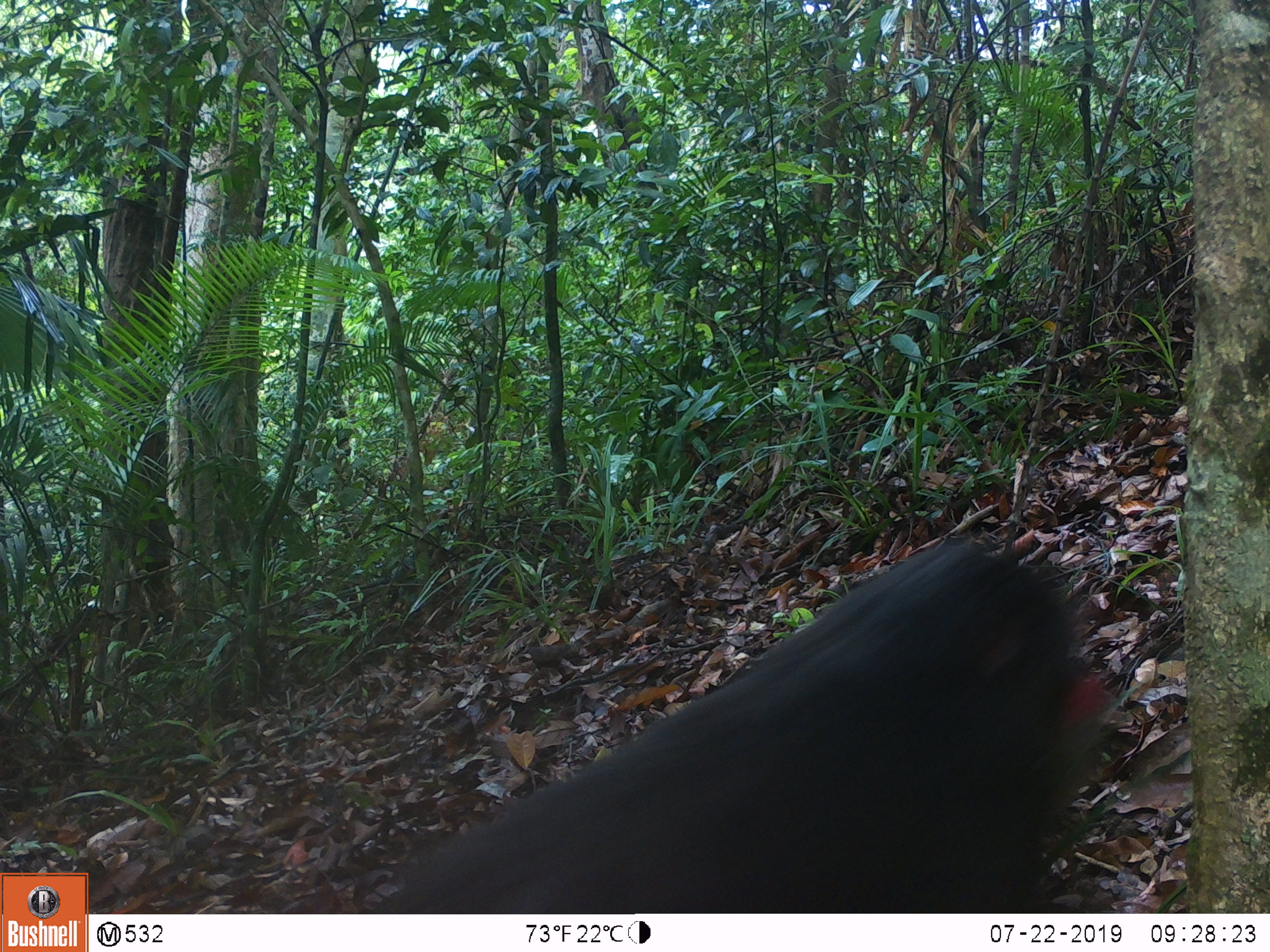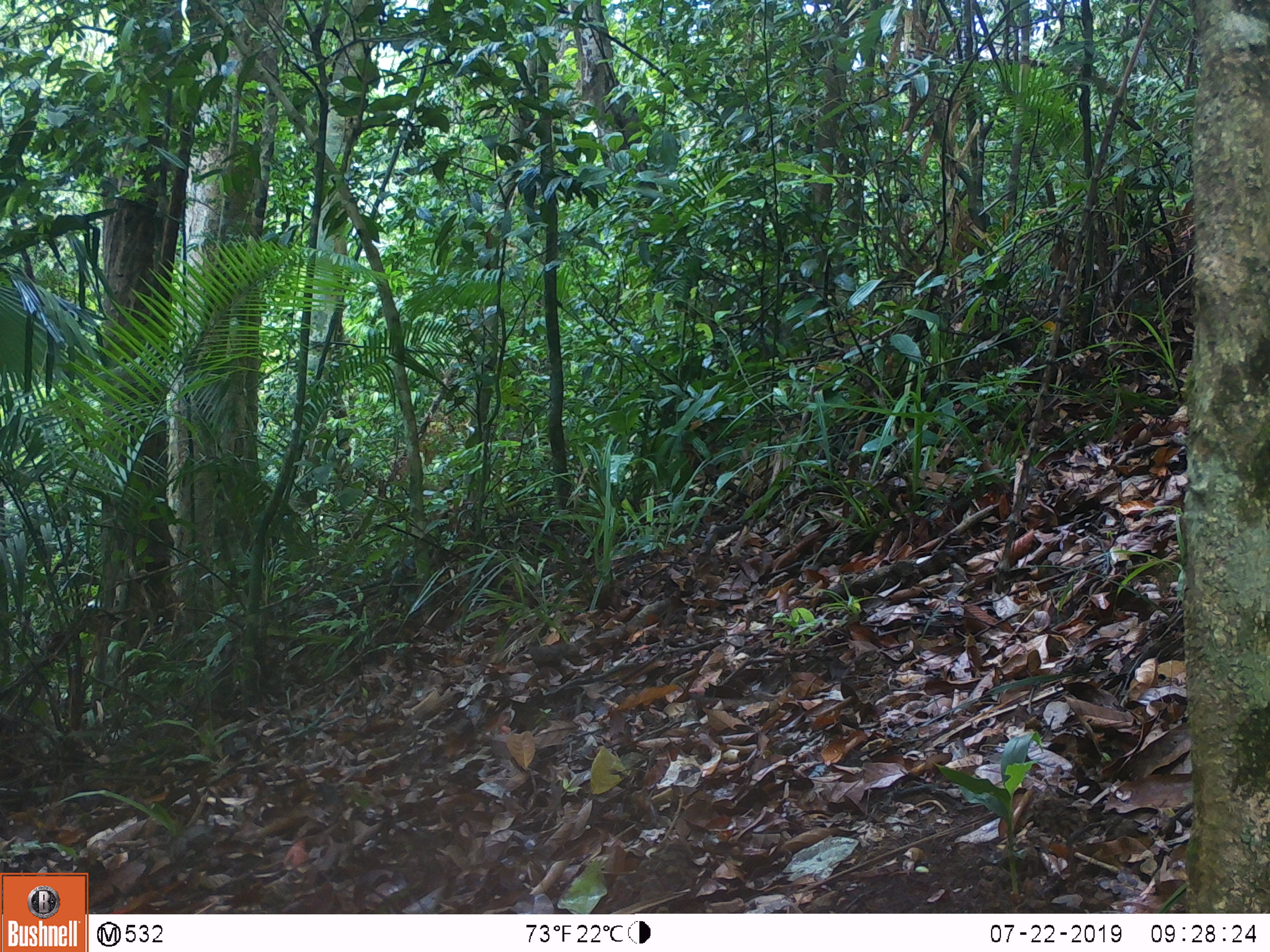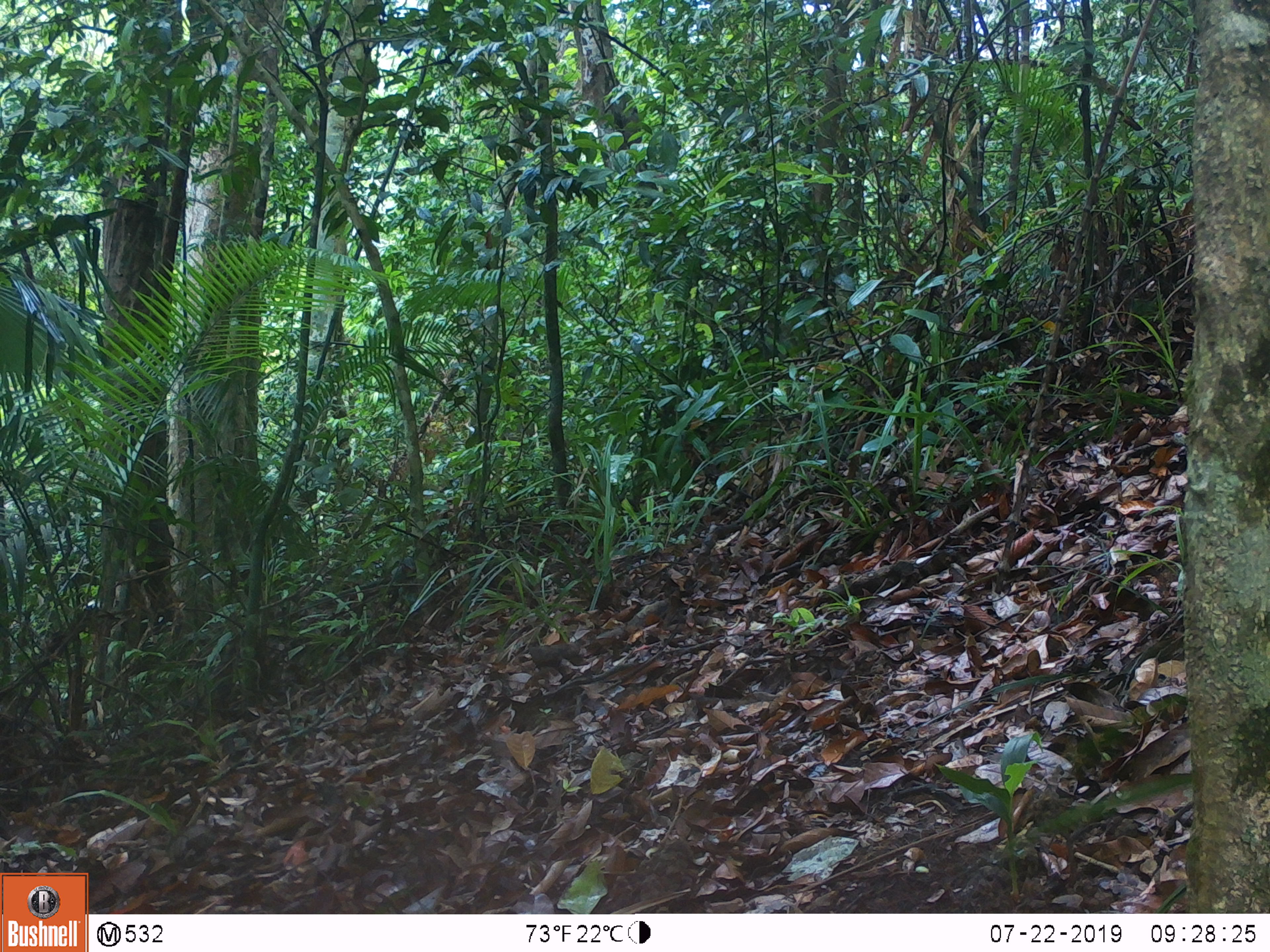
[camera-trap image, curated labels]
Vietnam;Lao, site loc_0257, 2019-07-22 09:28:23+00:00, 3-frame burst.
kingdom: Animalia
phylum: Chordata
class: Mammalia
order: Primates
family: Cercopithecidae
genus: Macaca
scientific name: Macaca arctoides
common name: stump-tailed macaque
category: stump tailed macaque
Stump tailed macaque (stump-tailed macaque) (Macaca arctoides). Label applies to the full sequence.